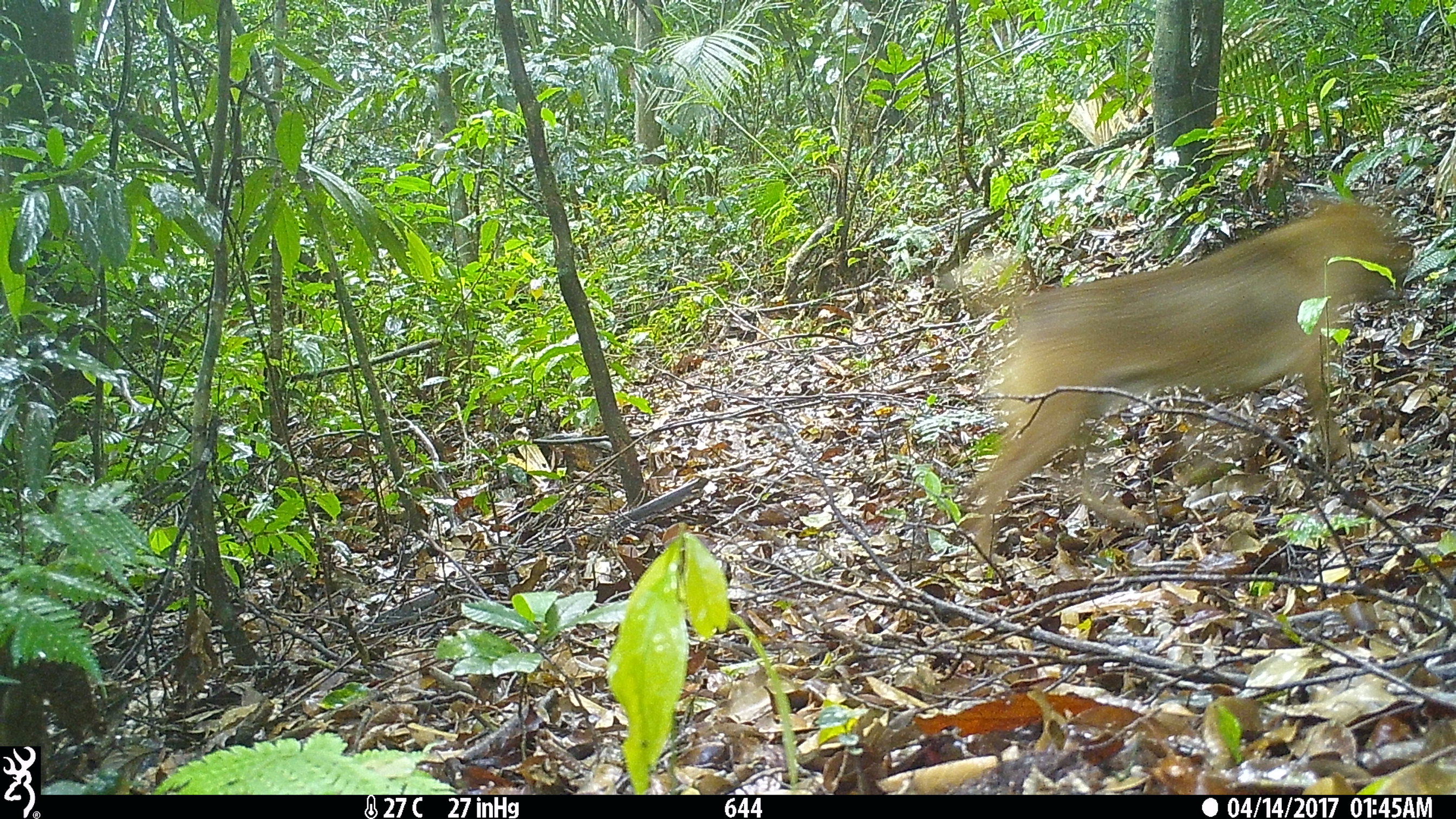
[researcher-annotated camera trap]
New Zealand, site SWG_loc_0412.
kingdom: Animalia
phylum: Chordata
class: Mammalia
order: Carnivora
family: Canidae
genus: Canis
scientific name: Canis familiaris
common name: domestic dog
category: dog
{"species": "dog (domestic dog) (Canis familiaris)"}